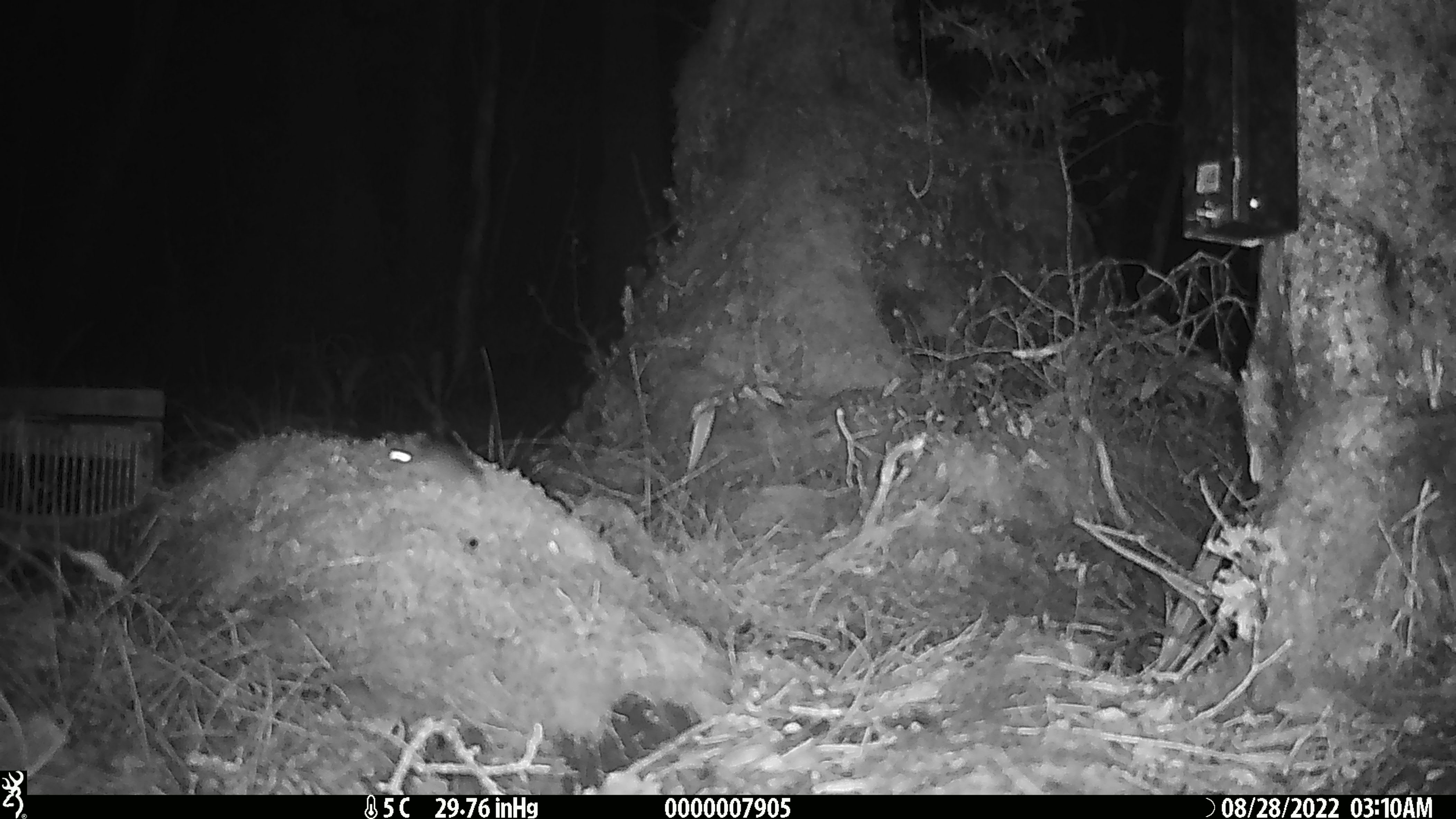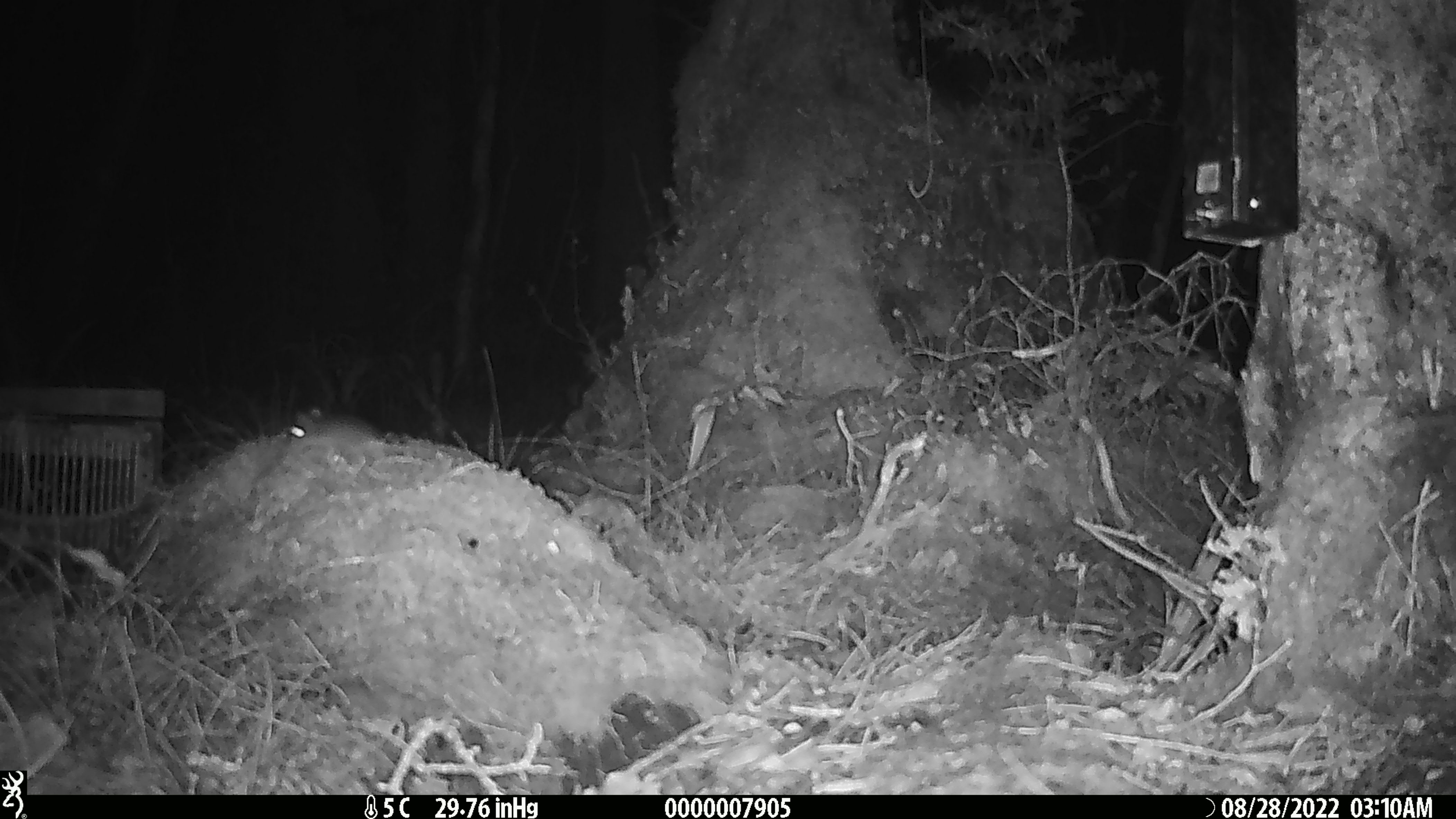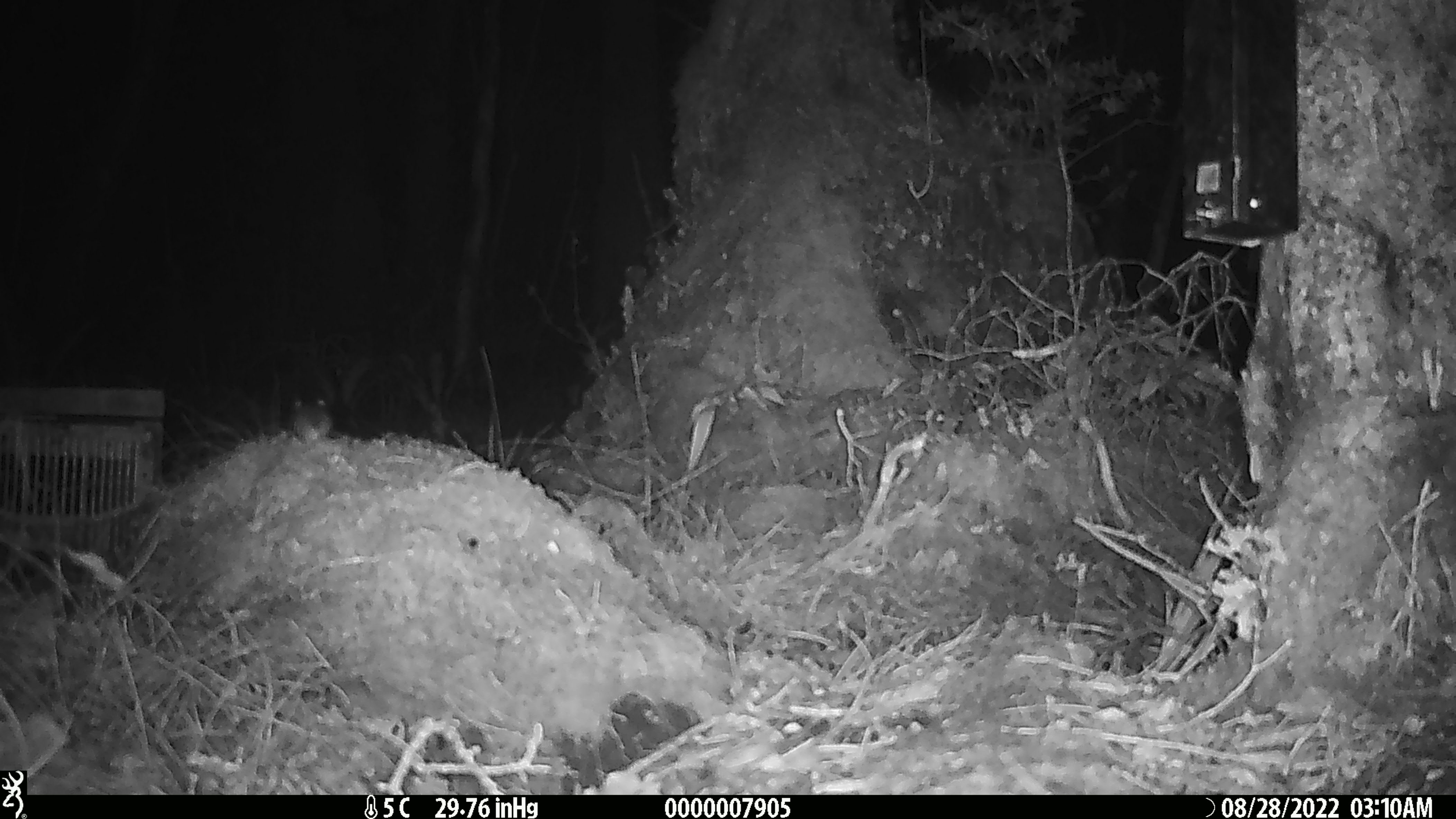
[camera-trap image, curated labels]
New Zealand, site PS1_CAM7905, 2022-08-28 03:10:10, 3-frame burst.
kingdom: Animalia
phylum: Chordata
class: Mammalia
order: Rodentia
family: Muridae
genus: Mus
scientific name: Mus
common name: mouse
Mouse (Mus).